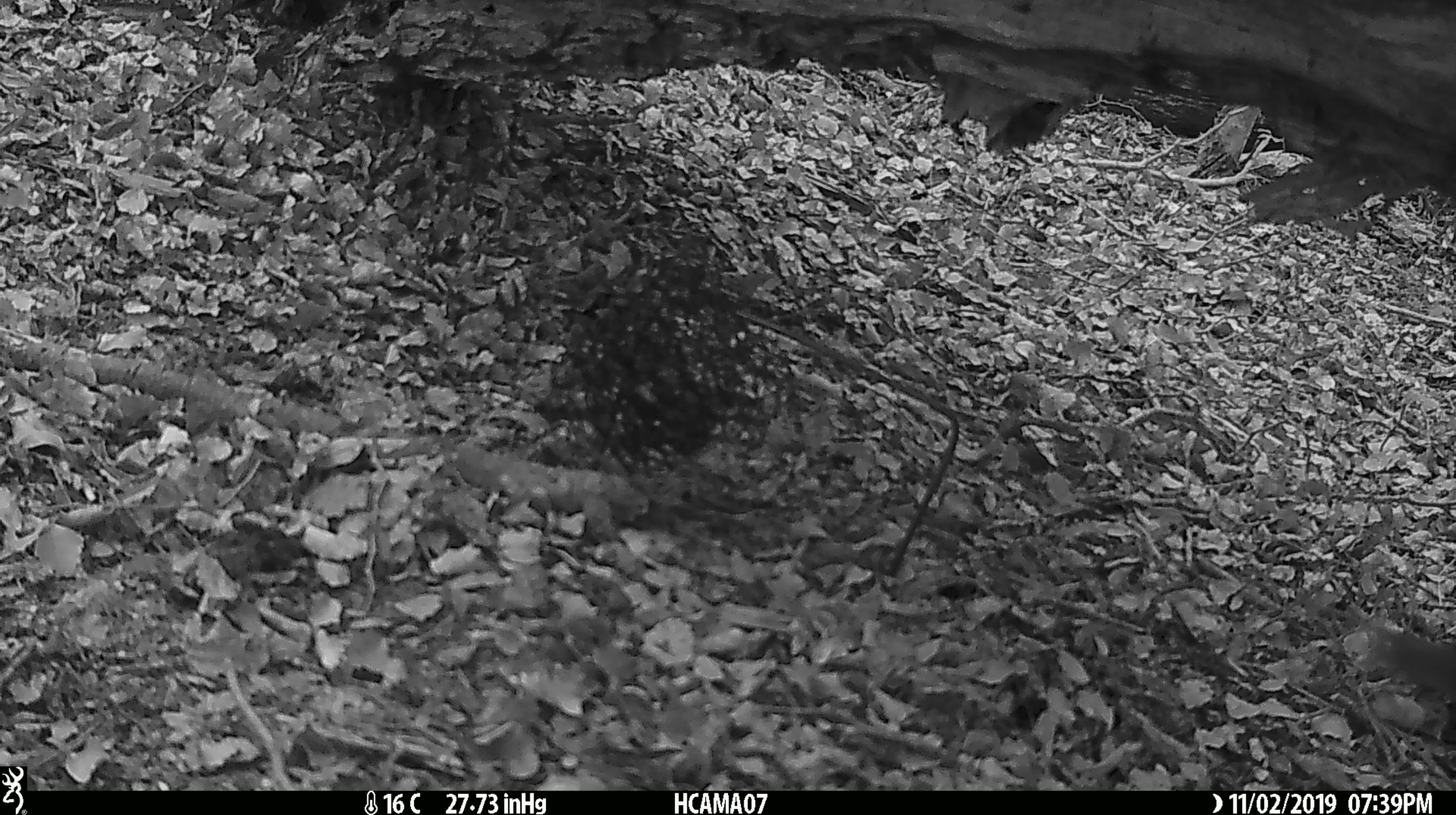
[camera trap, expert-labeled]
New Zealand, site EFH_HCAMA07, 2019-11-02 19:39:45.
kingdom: Animalia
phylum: Chordata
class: Mammalia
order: Rodentia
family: Muridae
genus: Mus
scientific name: Mus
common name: mouse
Mouse (Mus).